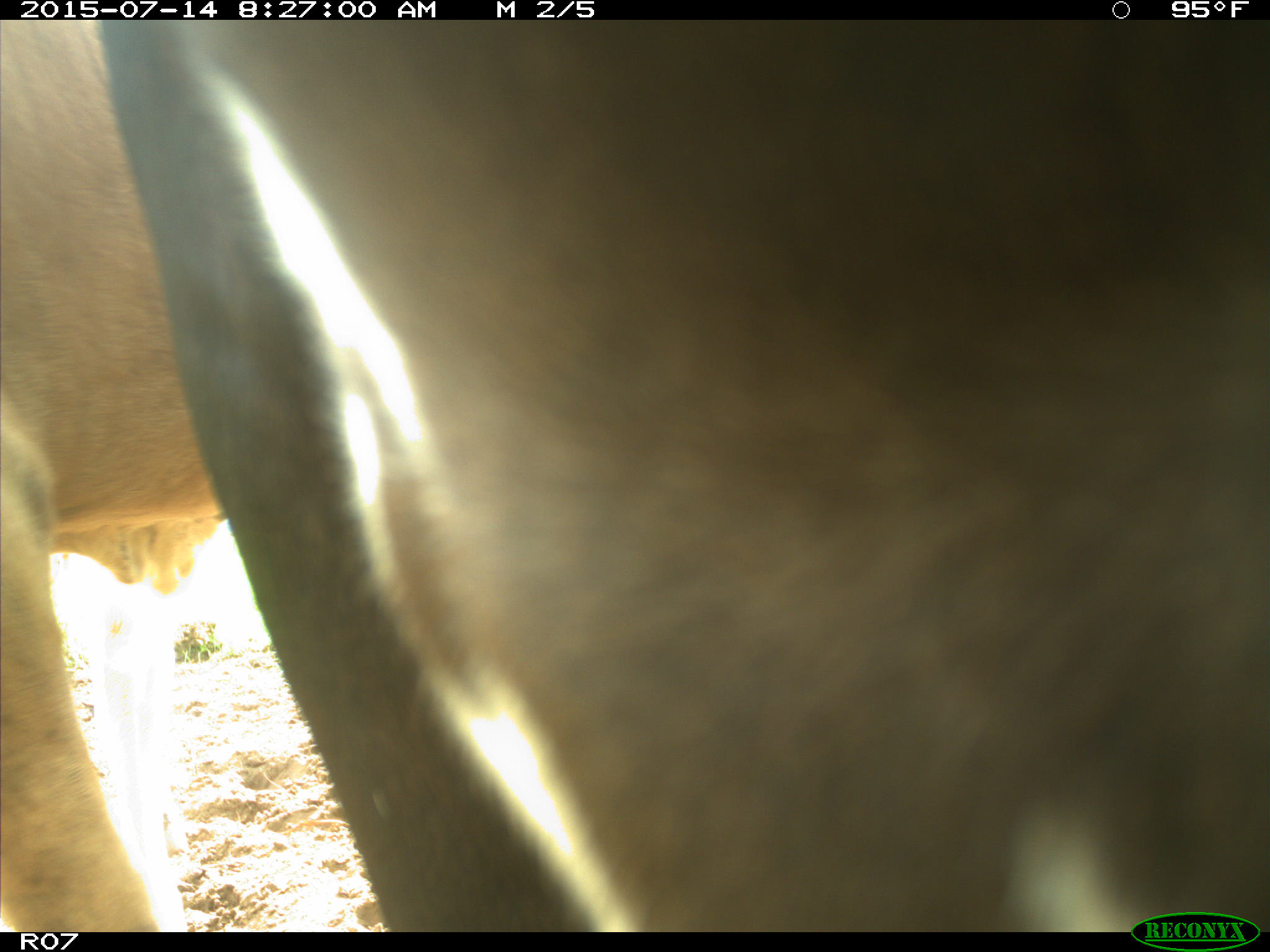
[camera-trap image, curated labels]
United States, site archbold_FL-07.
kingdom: Animalia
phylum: Chordata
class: Mammalia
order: Artiodactyla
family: Bovidae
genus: Bos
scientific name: Bos taurus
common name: domestic cow